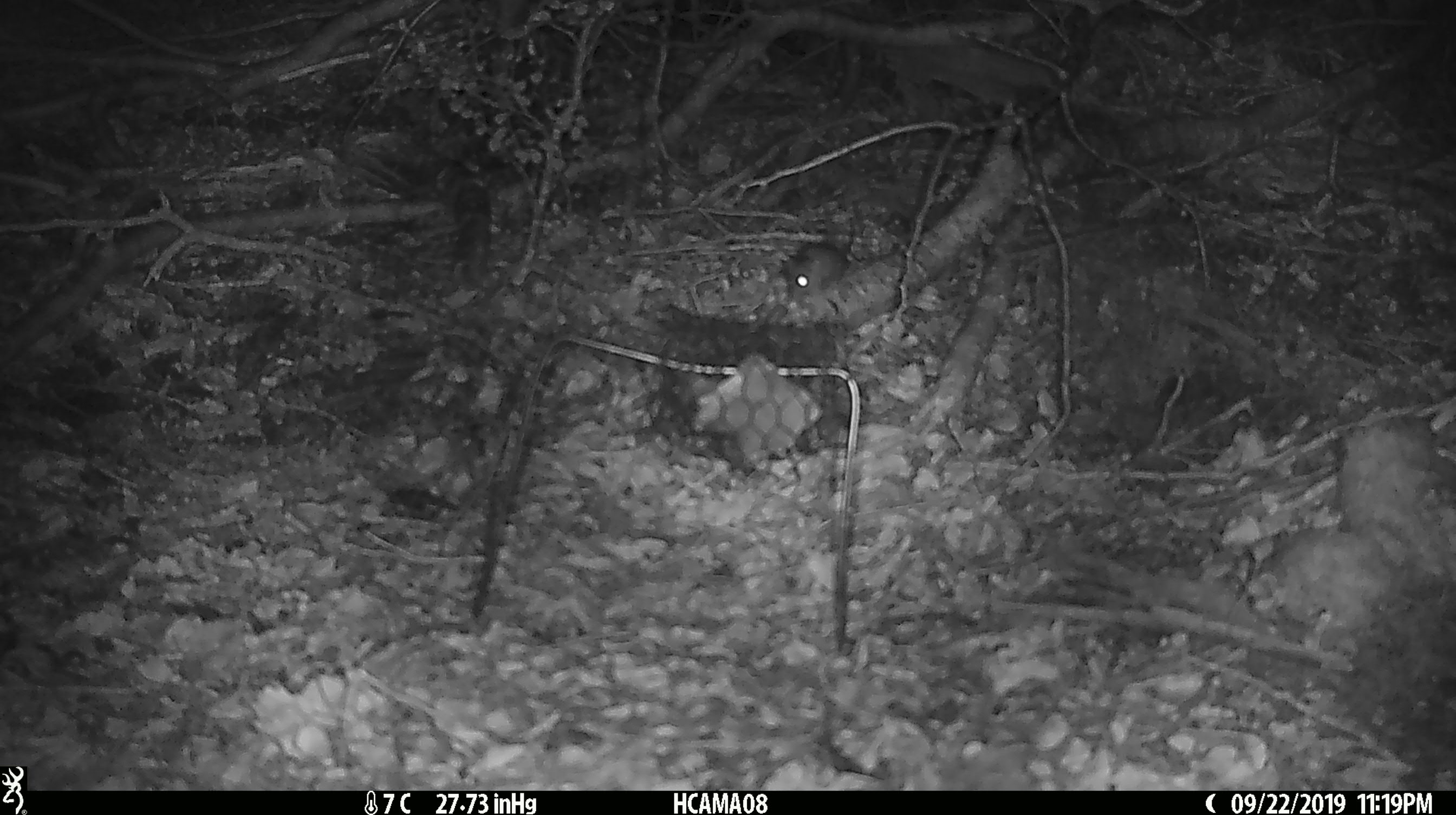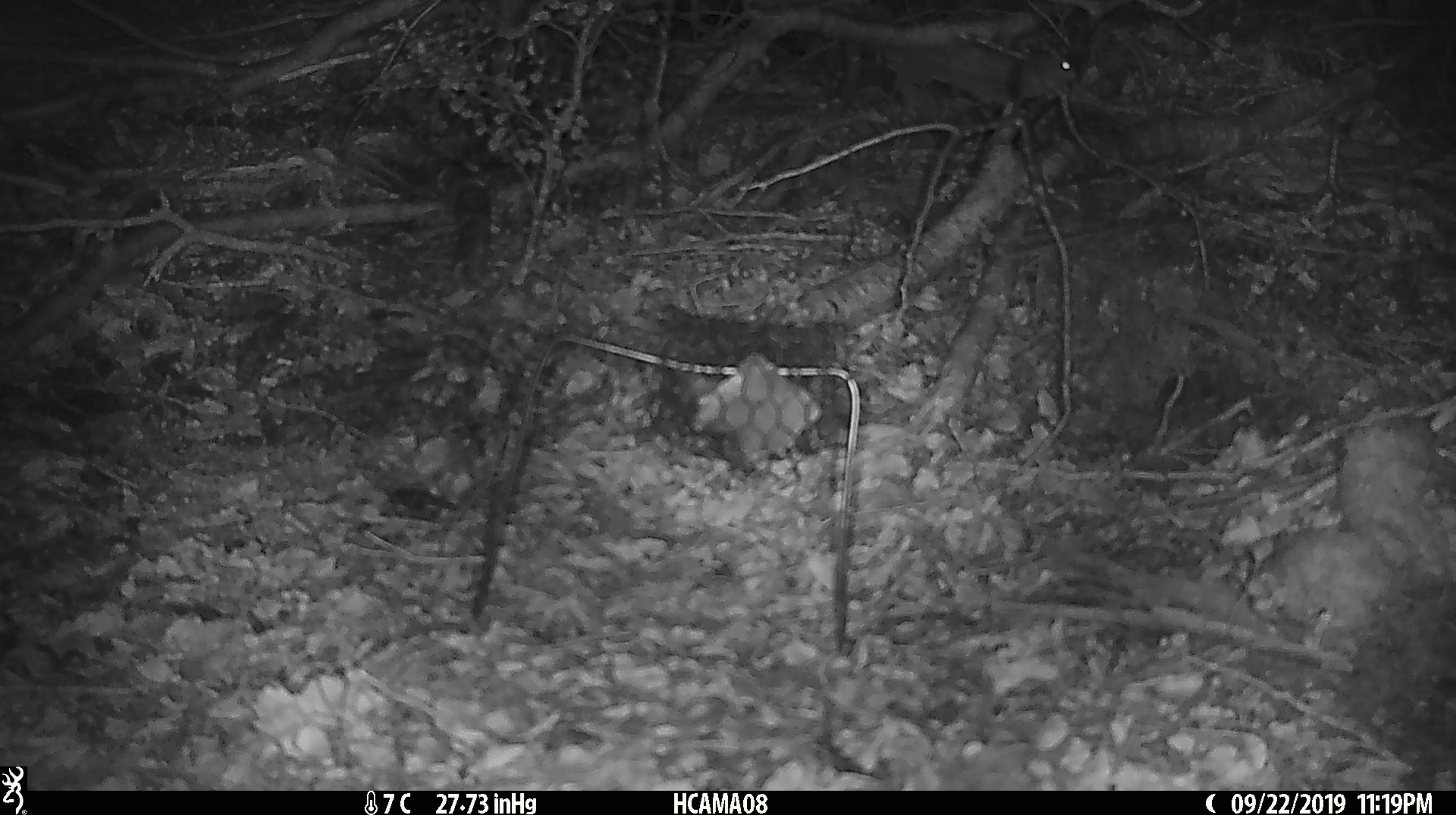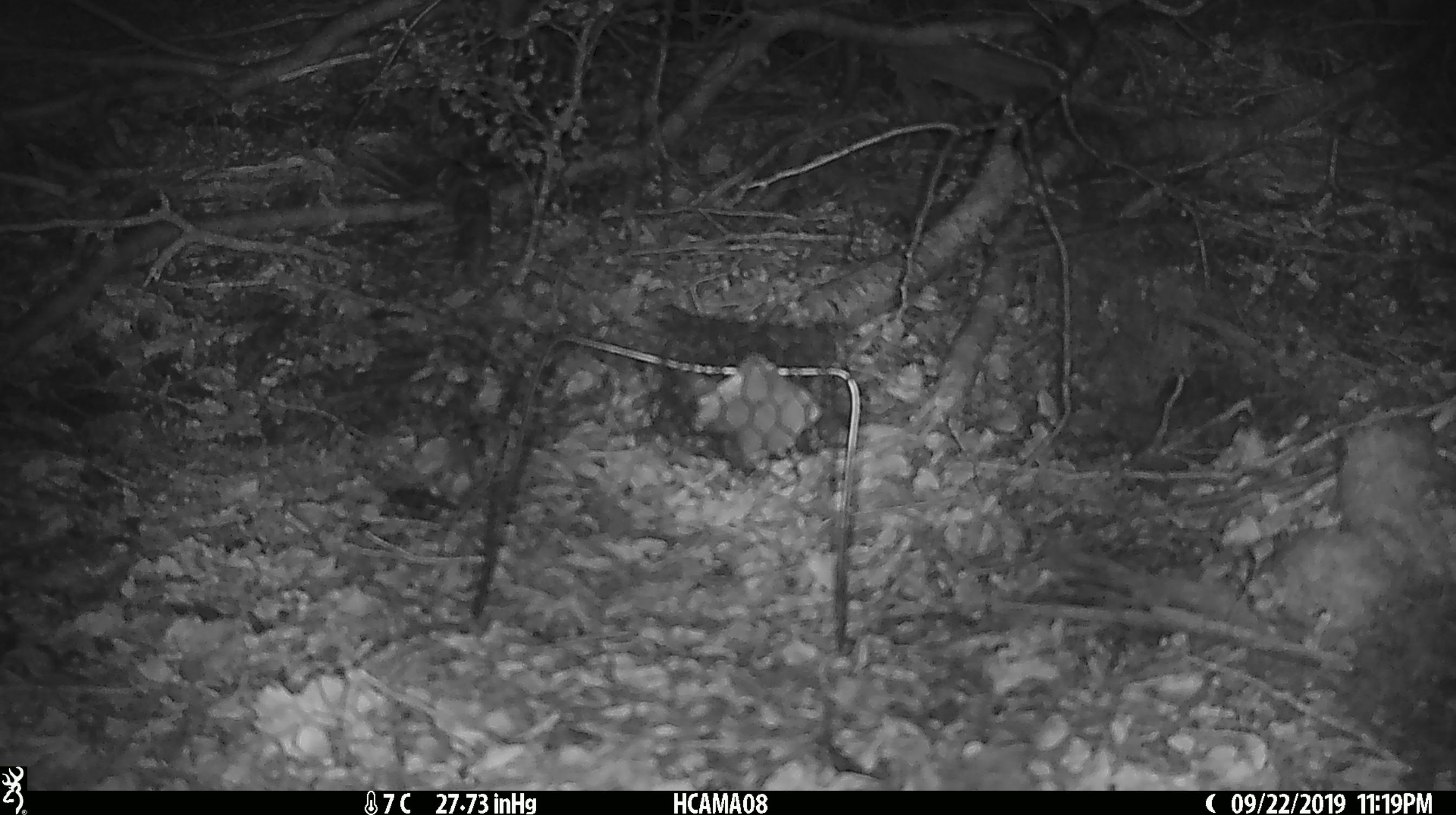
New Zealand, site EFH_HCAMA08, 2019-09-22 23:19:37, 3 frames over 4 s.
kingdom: Animalia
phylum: Chordata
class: Mammalia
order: Rodentia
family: Muridae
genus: Mus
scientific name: Mus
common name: mouse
Mouse (Mus).